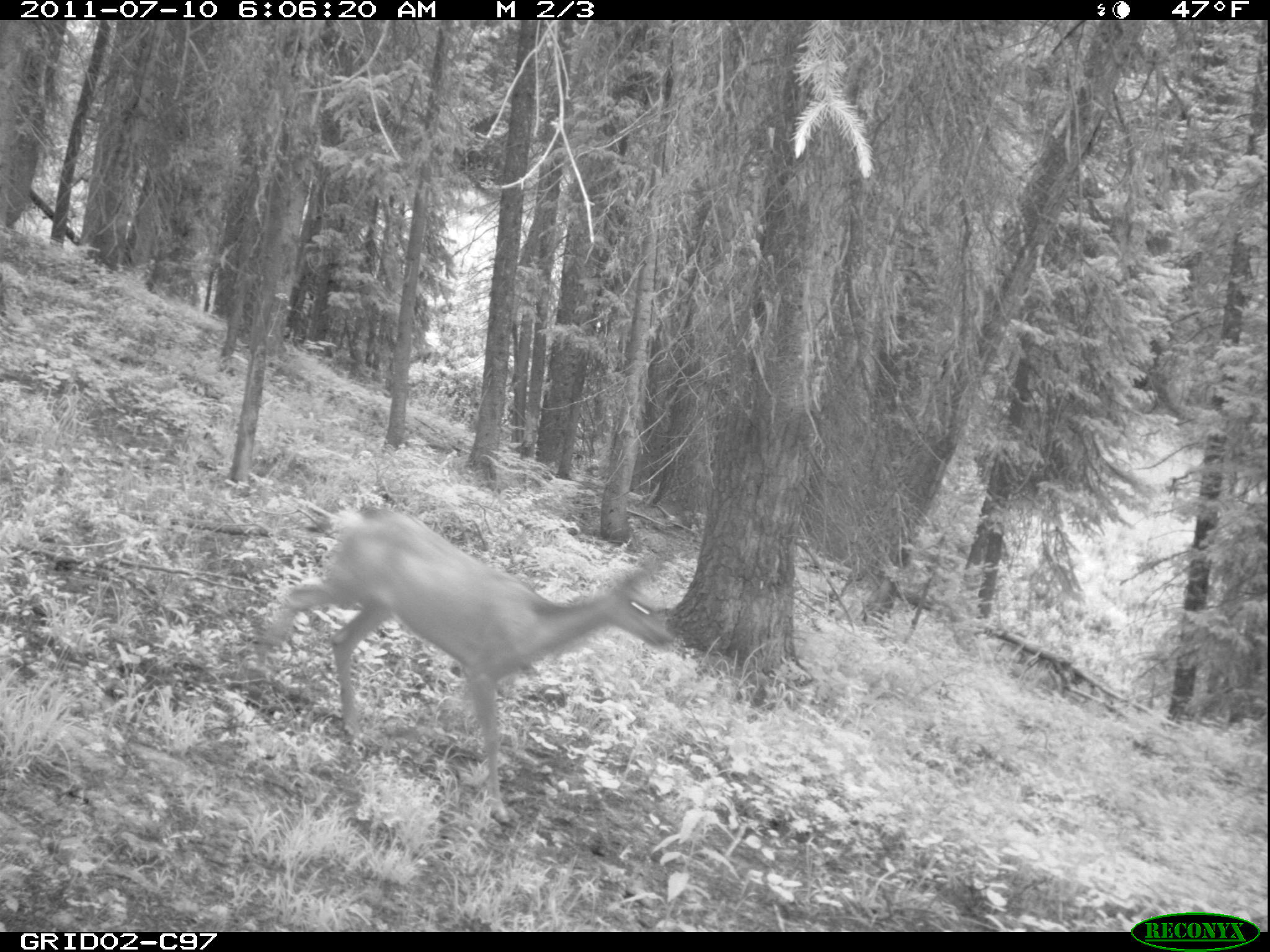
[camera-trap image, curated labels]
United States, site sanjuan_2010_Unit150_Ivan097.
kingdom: Animalia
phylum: Chordata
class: Mammalia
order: Artiodactyla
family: Cervidae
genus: Odocoileus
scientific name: Odocoileus hemionus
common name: mule deer